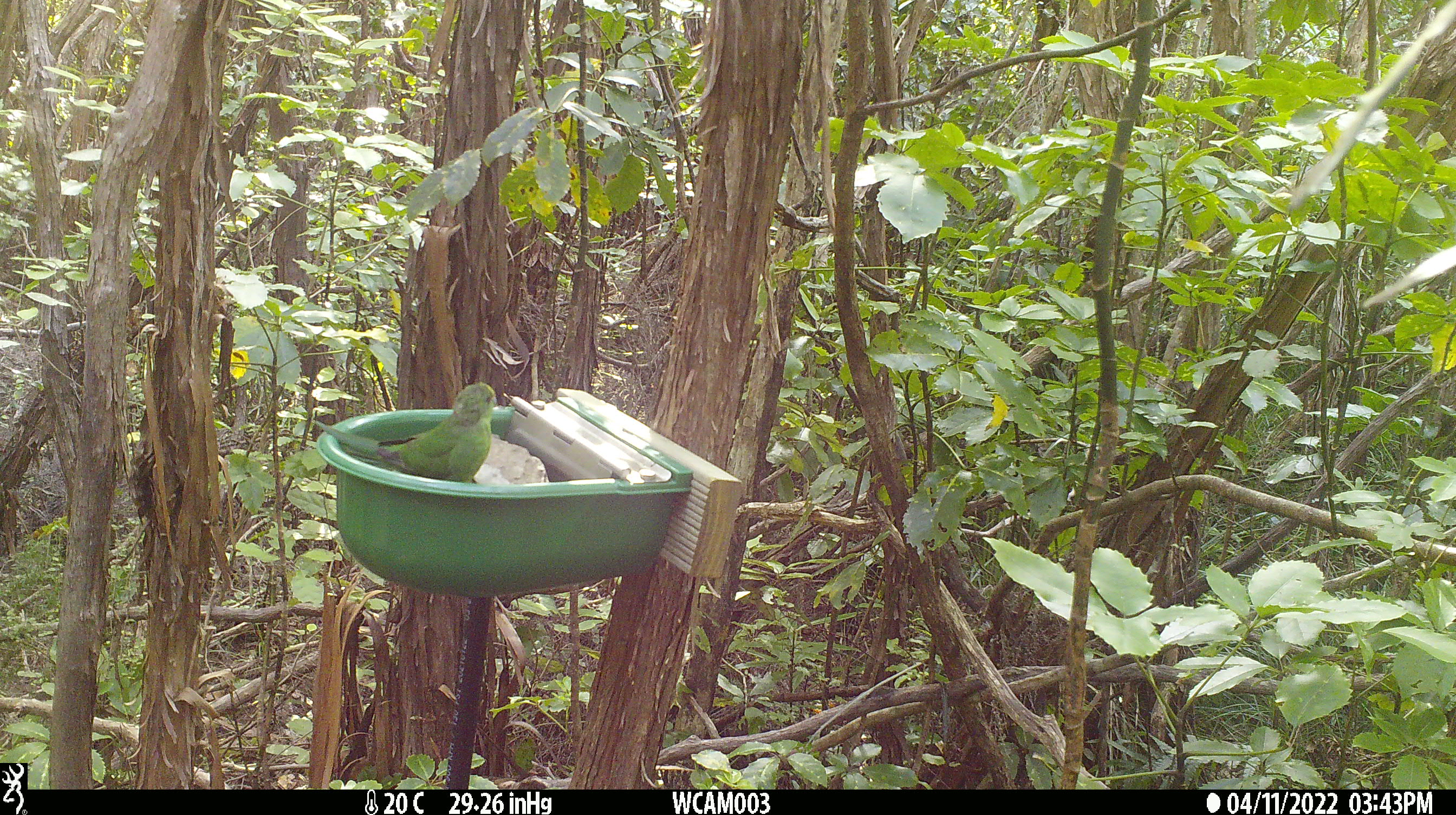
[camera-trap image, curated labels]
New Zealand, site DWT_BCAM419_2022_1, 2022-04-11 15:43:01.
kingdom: Animalia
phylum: Chordata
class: Aves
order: Psittaciformes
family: Psittaculidae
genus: Cyanoramphus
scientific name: Cyanoramphus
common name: parakeet